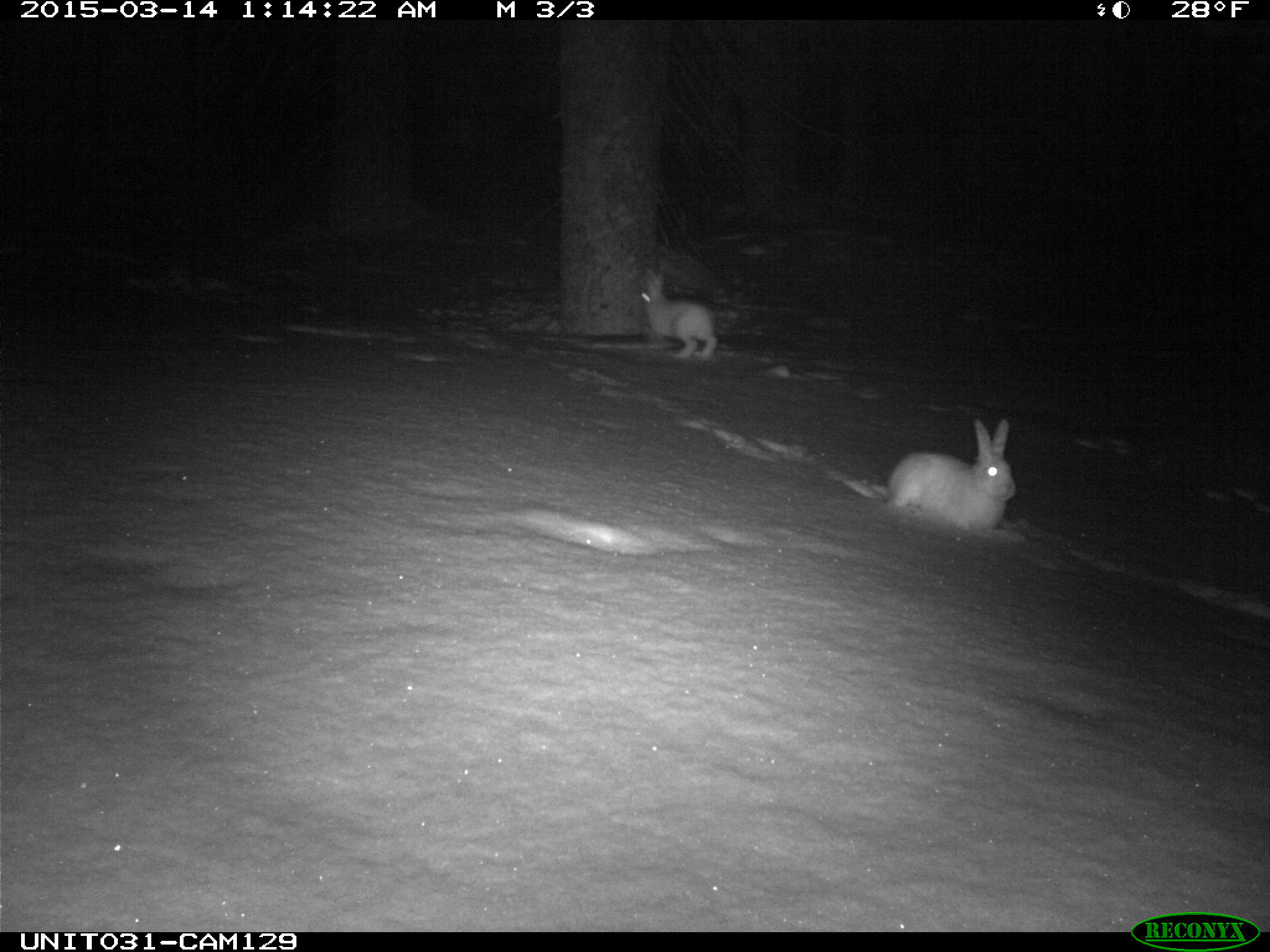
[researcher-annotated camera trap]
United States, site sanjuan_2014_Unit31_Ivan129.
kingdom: Animalia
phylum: Chordata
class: Mammalia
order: Lagomorpha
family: Leporidae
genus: Lepus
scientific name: Lepus americanus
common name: snowshoe hare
Lepus americanus (snowshoe hare).